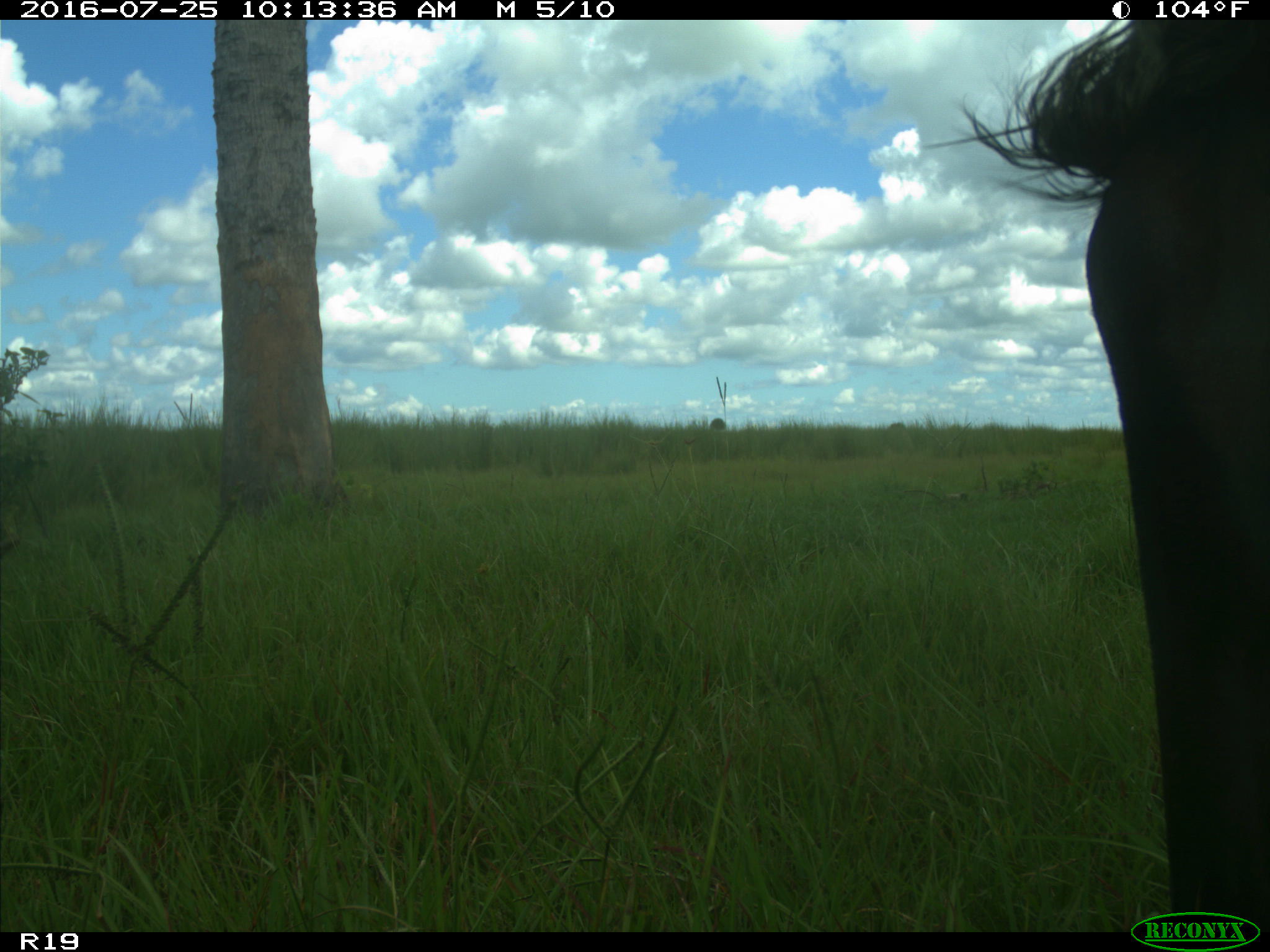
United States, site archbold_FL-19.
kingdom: Animalia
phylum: Chordata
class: Mammalia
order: Artiodactyla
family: Bovidae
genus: Bos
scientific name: Bos taurus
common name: domestic cow